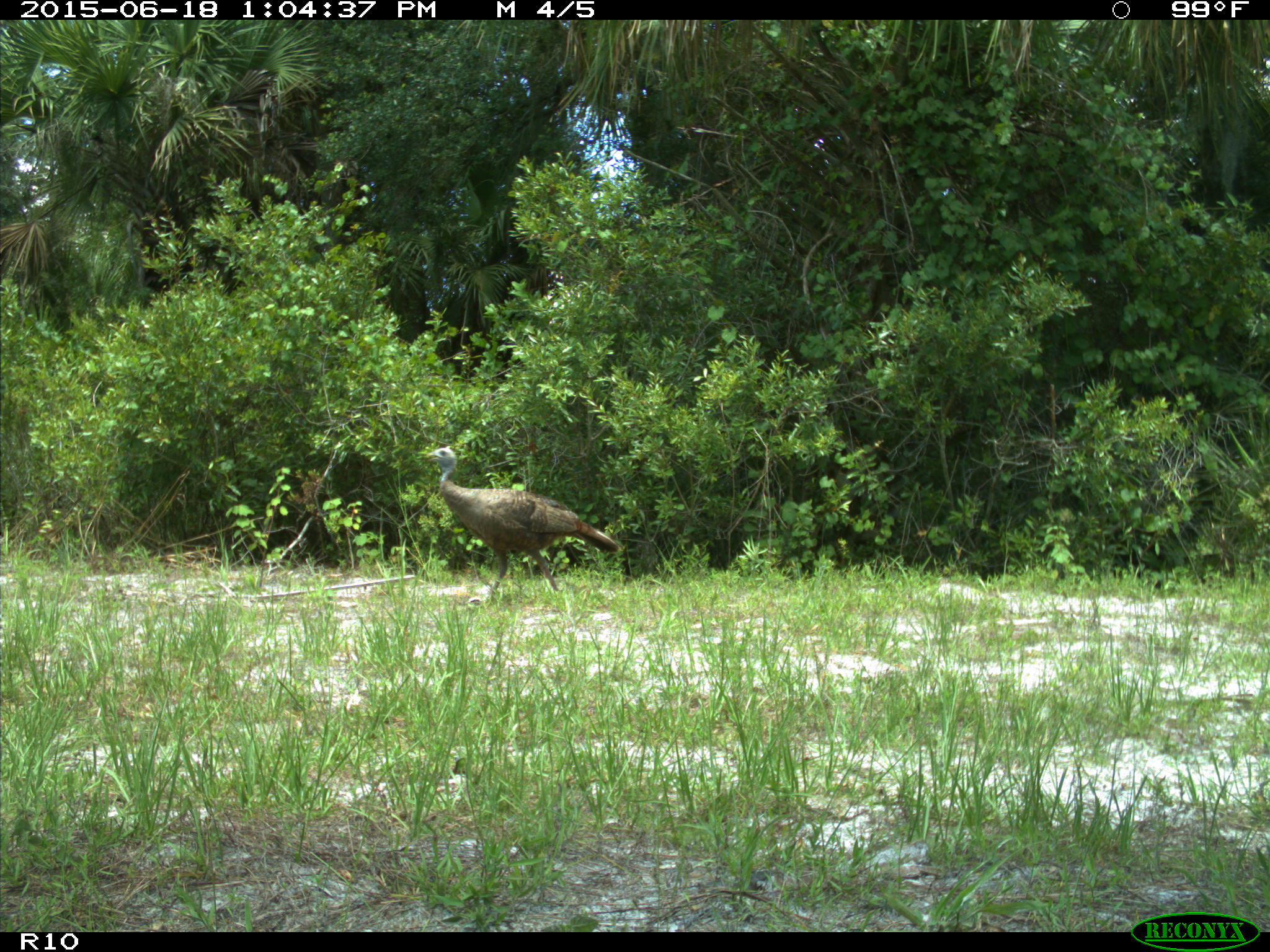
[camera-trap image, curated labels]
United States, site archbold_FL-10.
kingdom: Animalia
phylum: Chordata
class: Aves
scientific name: Aves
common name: birds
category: unidentified bird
Unidentified bird (birds) (Aves).